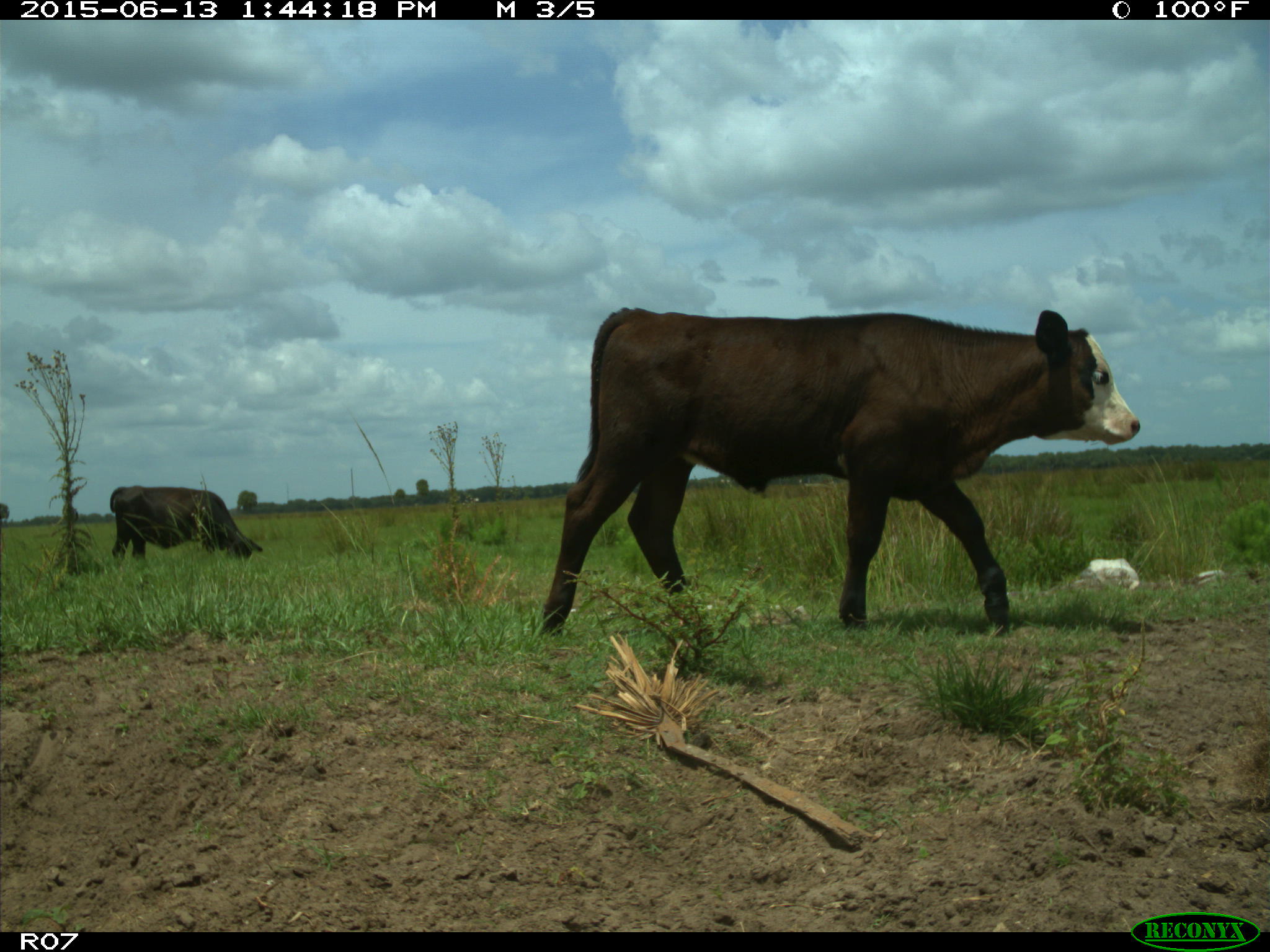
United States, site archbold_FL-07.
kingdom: Animalia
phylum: Chordata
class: Mammalia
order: Artiodactyla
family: Bovidae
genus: Bos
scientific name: Bos taurus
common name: domestic cow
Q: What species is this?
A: Bos taurus (domestic cow).